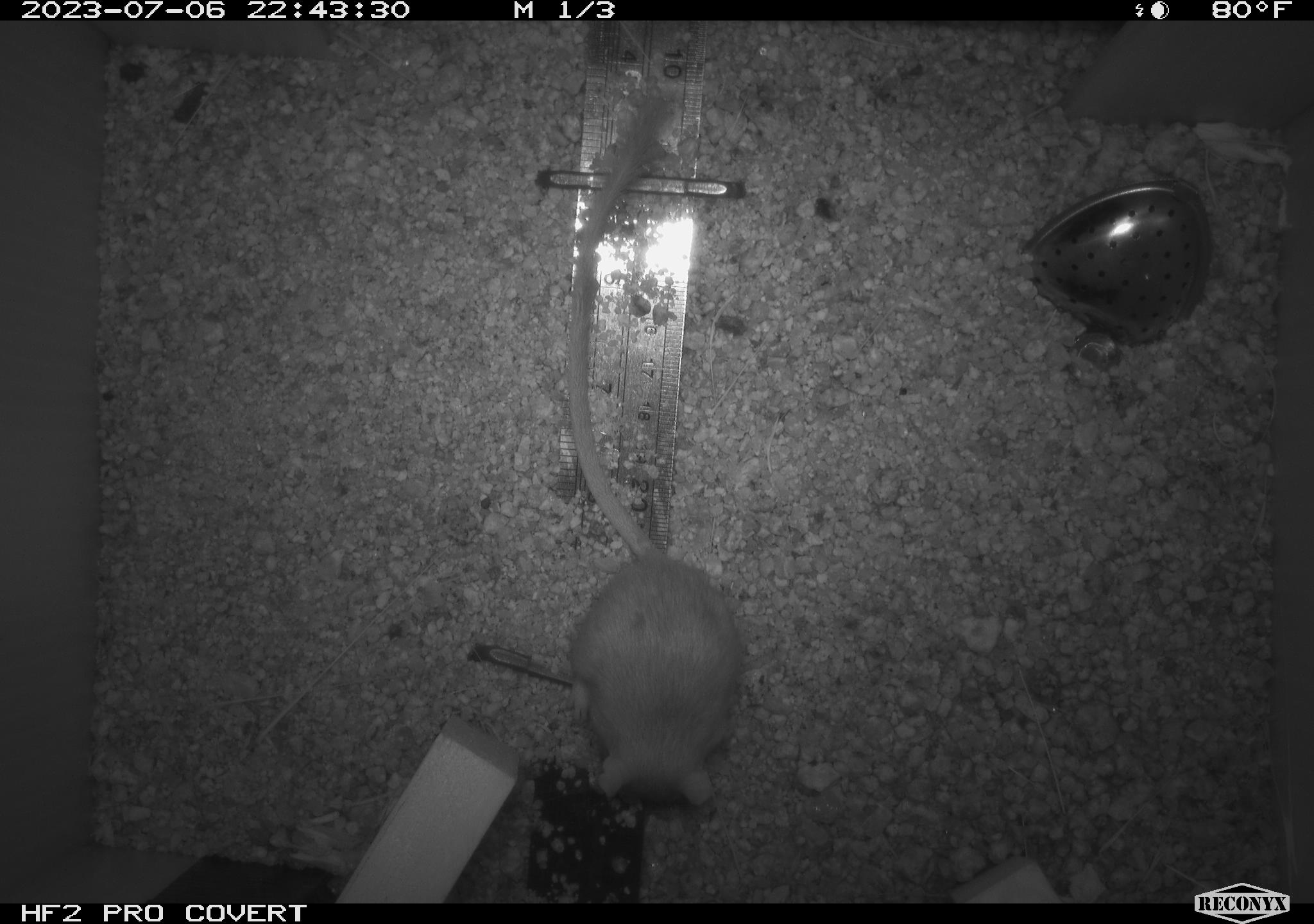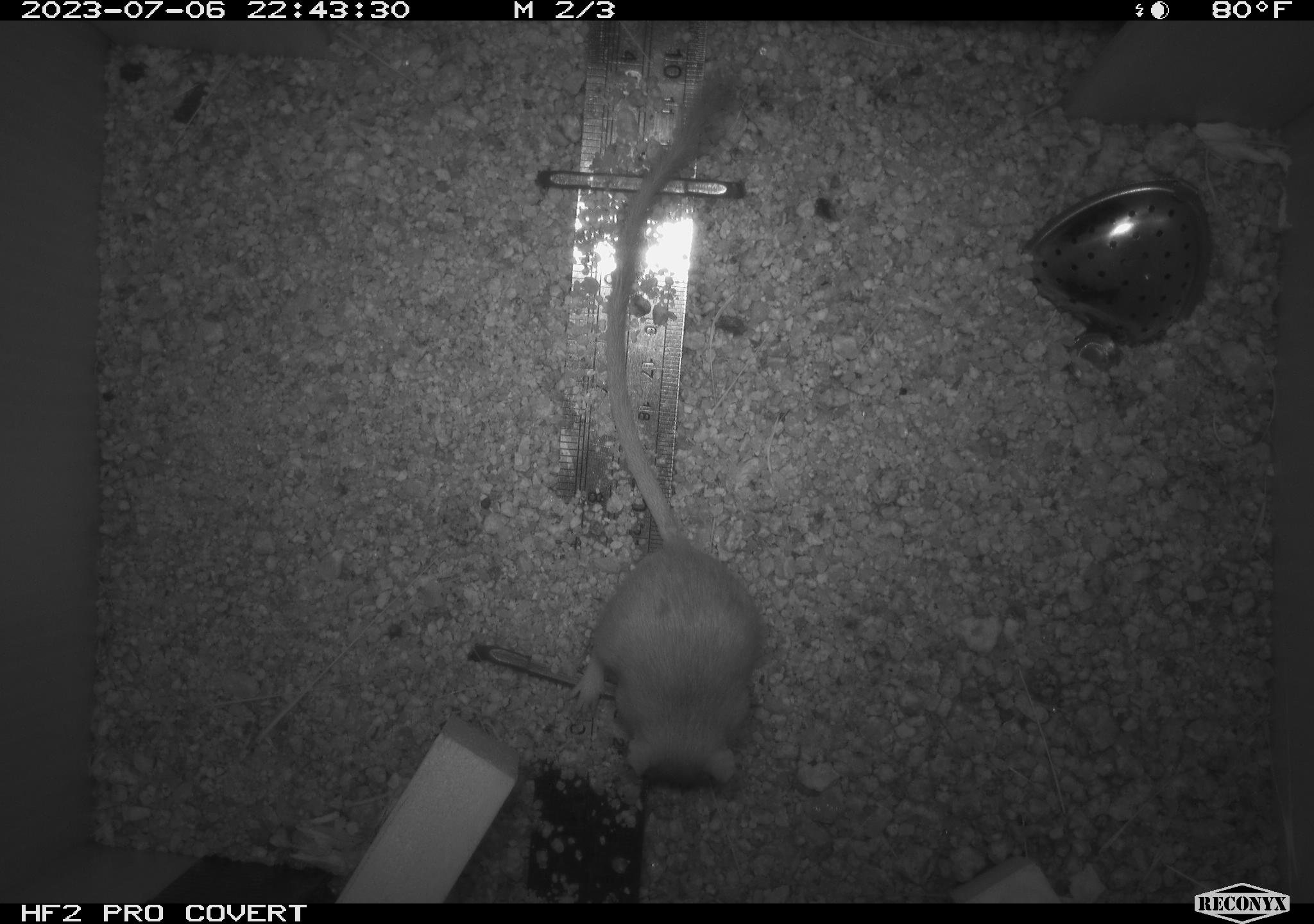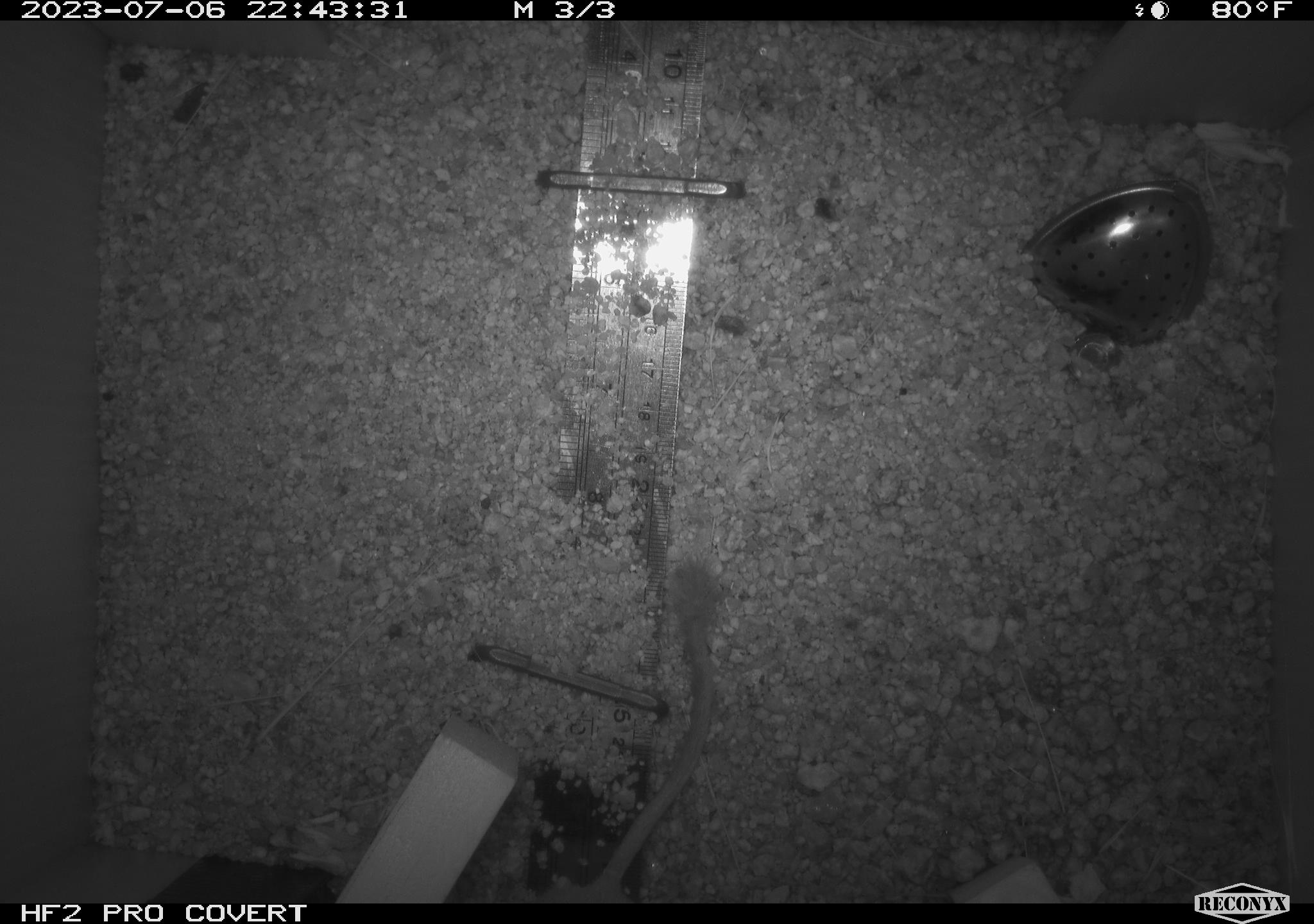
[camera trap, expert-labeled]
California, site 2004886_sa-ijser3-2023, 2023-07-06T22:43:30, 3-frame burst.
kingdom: Animalia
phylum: Chordata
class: Mammalia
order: Rodentia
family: Heteromyidae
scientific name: Heteromyidae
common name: kangaroo rats and pocket mice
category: heteromyidae family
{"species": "heteromyidae family (kangaroo rats and pocket mice) (Heteromyidae)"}